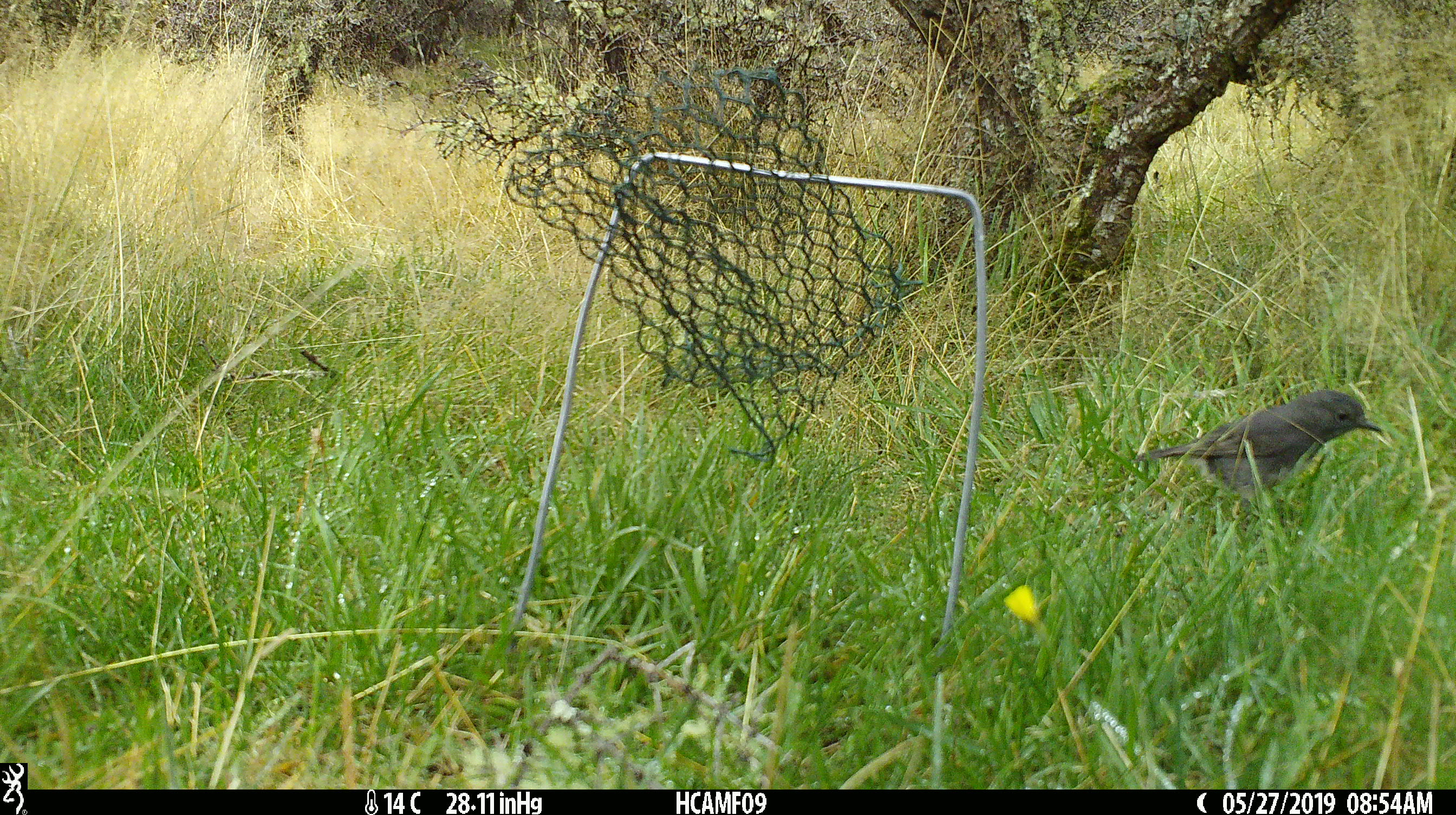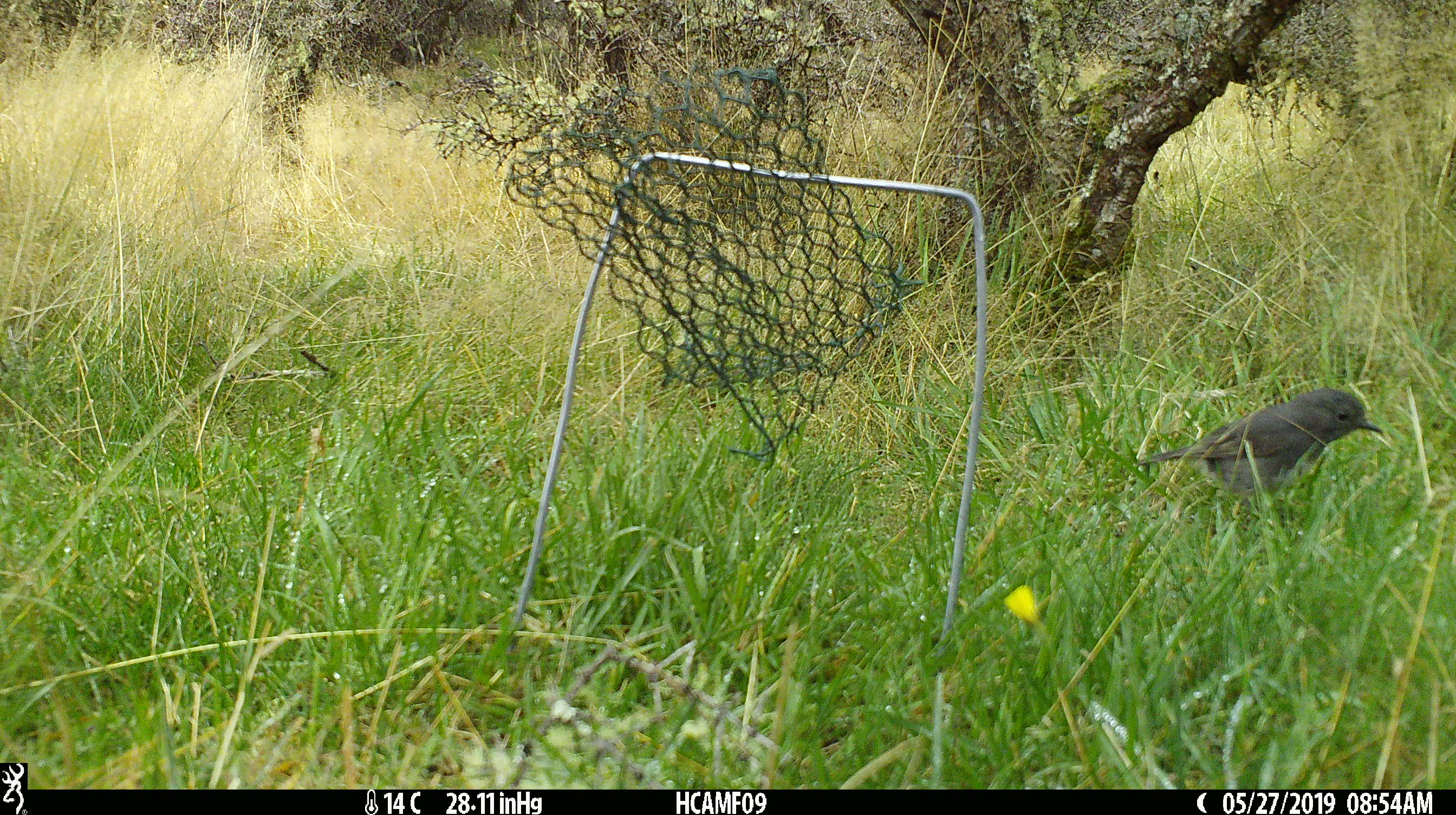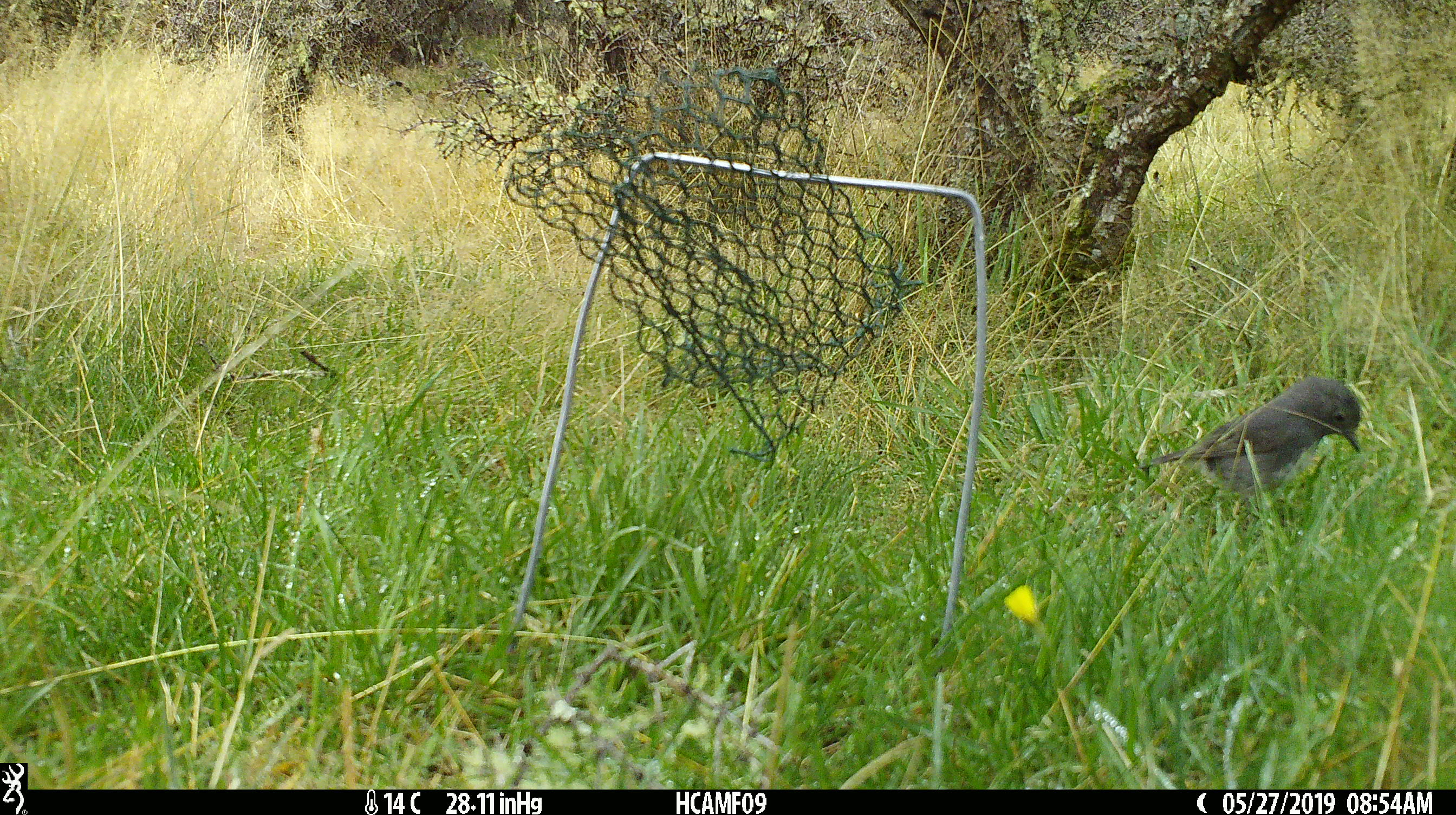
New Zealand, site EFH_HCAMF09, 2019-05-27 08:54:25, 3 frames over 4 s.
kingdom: Animalia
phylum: Chordata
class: Aves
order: Passeriformes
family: Petroicidae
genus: Petroica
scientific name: Petroica australis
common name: new zealand robin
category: robin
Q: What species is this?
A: Robin (new zealand robin) (Petroica australis).